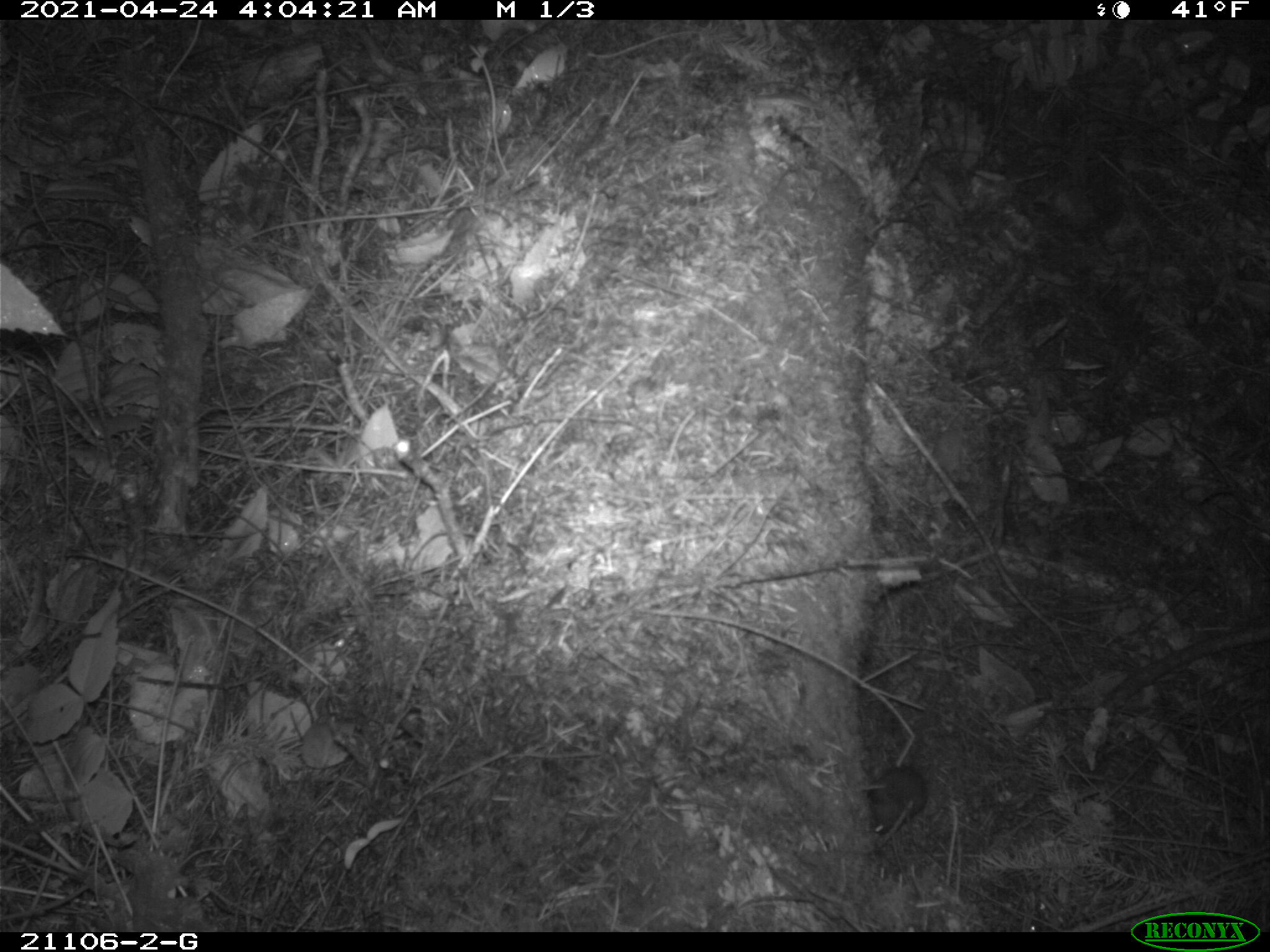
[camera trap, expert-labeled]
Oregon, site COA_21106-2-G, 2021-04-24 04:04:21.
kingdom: Animalia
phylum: Chordata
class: Mammalia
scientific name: Mammalia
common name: small mammal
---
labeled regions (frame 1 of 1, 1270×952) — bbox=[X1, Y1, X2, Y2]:
small mammal: bbox=[834, 689, 966, 861]